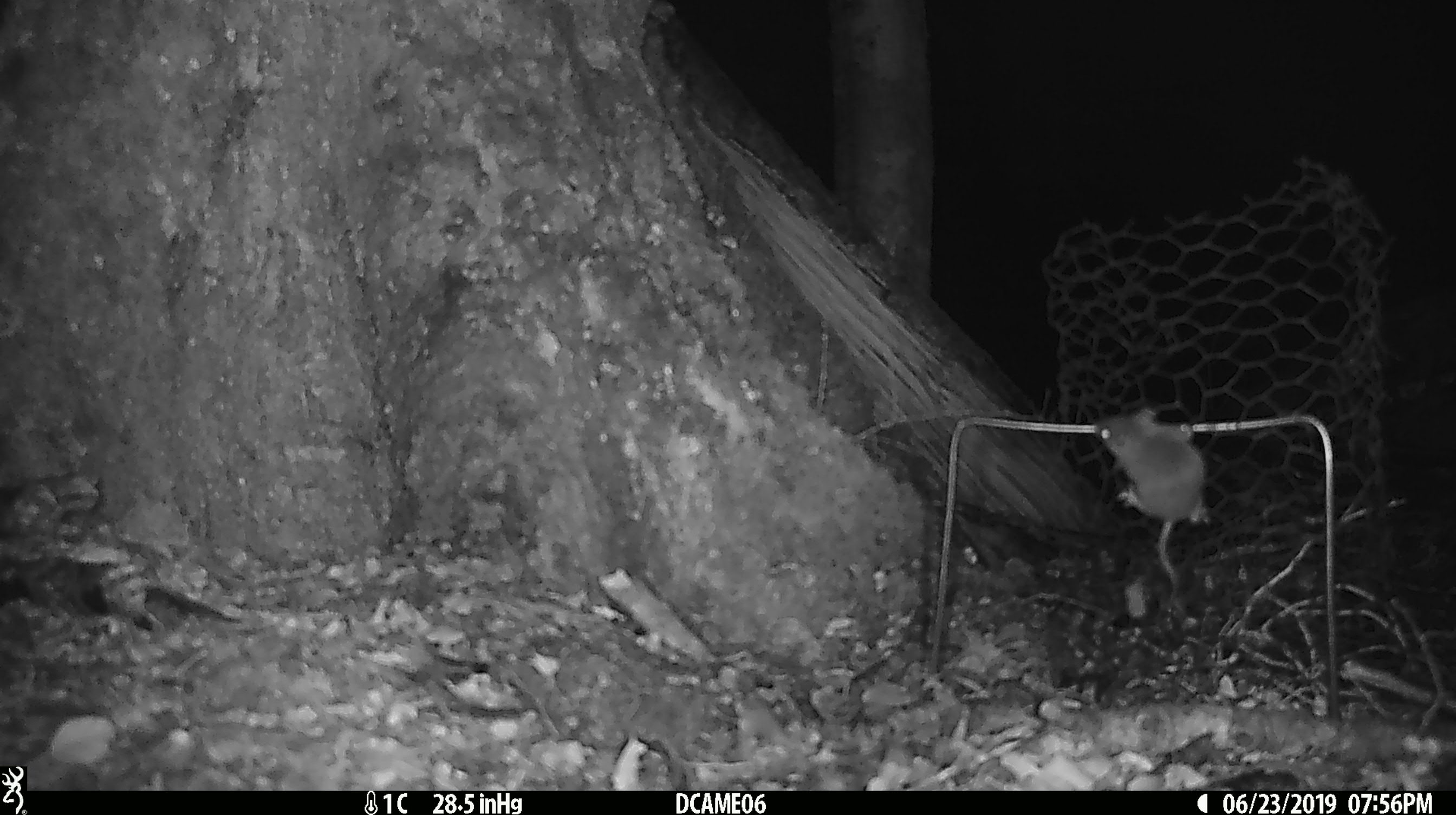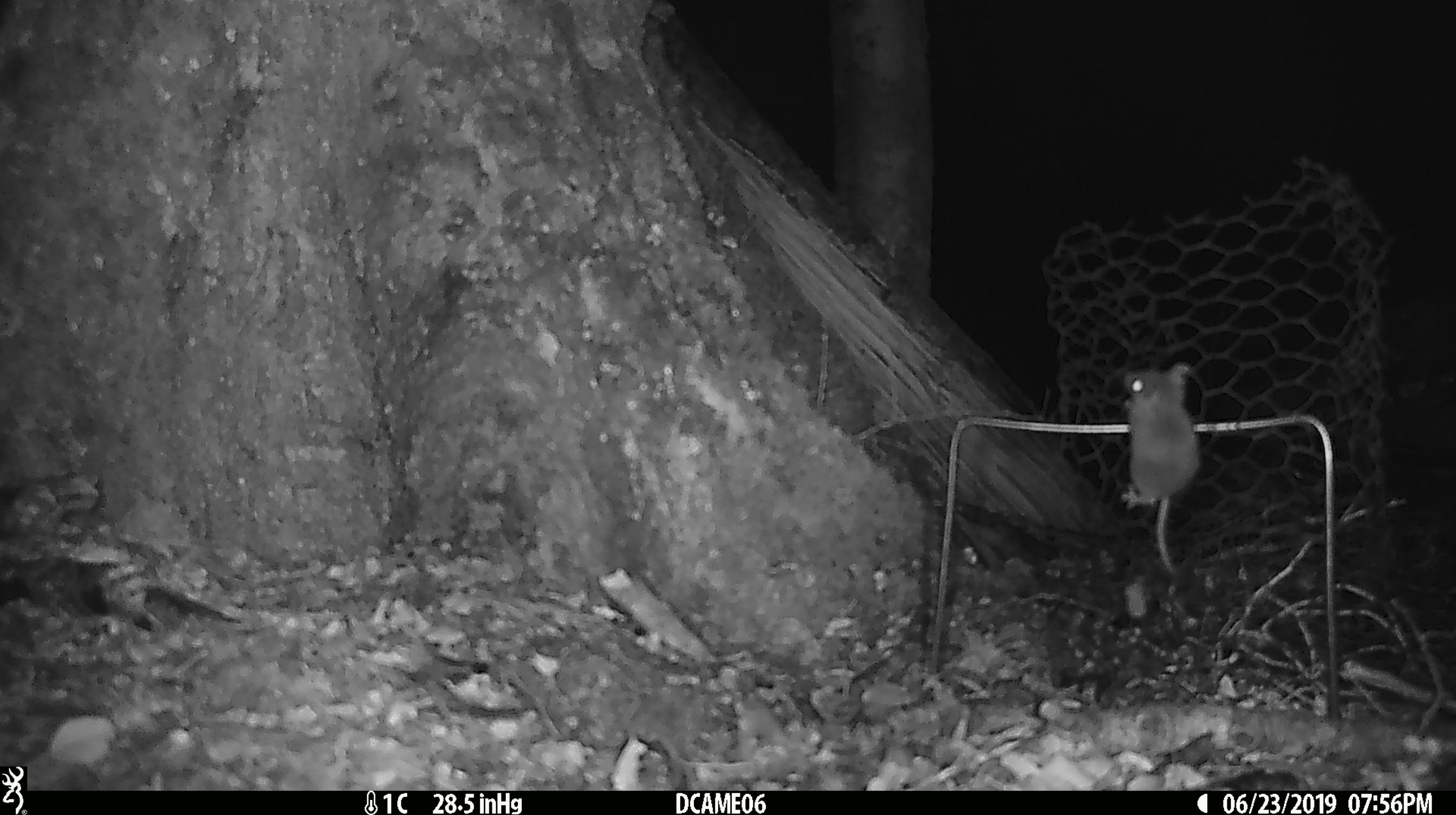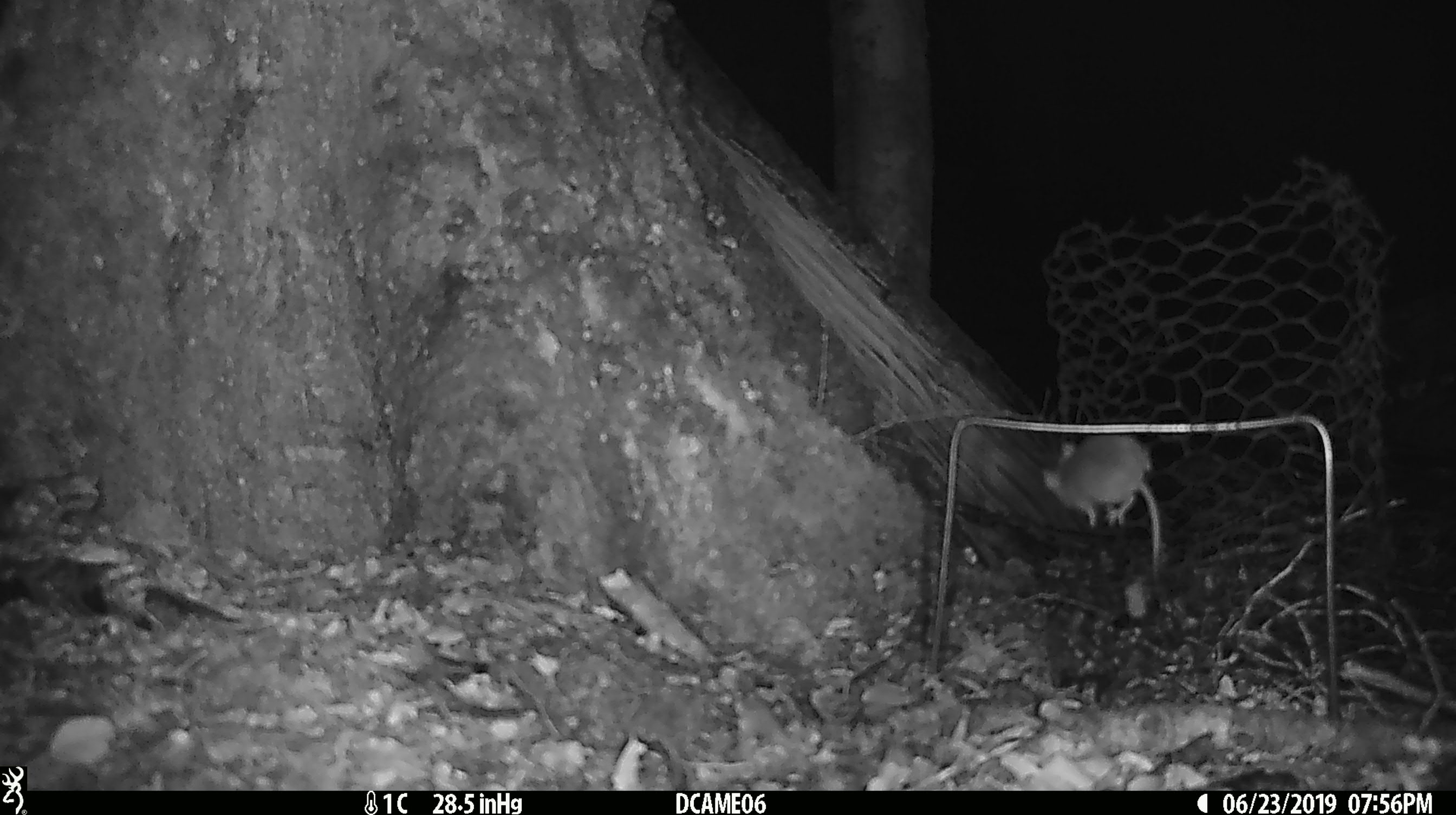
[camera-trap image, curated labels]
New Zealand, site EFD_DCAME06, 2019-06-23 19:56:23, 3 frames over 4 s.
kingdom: Animalia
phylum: Chordata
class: Mammalia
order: Rodentia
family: Muridae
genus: Mus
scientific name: Mus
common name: mouse